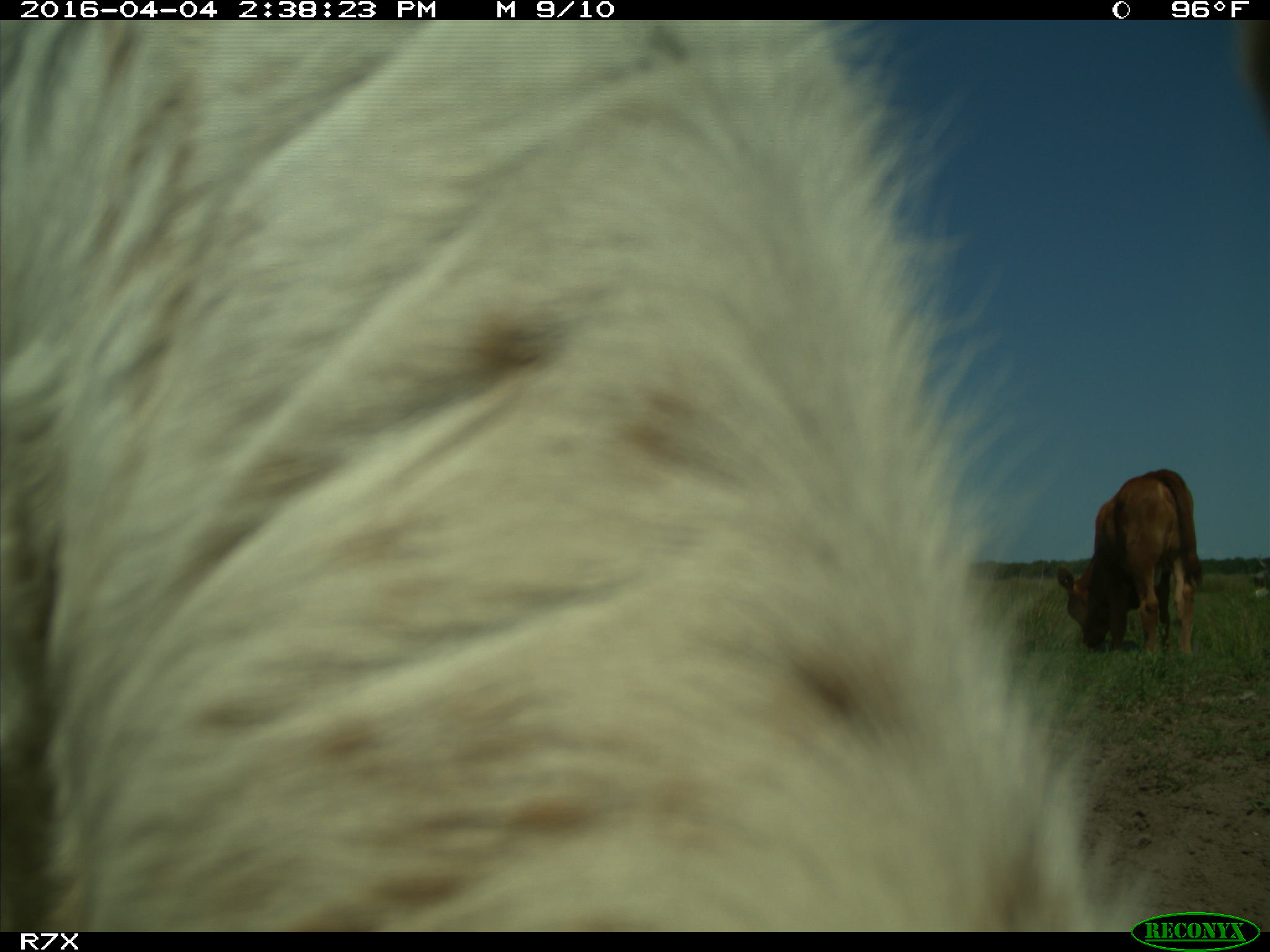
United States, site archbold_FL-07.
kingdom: Animalia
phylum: Chordata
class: Mammalia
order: Artiodactyla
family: Bovidae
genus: Bos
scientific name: Bos taurus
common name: domestic cow